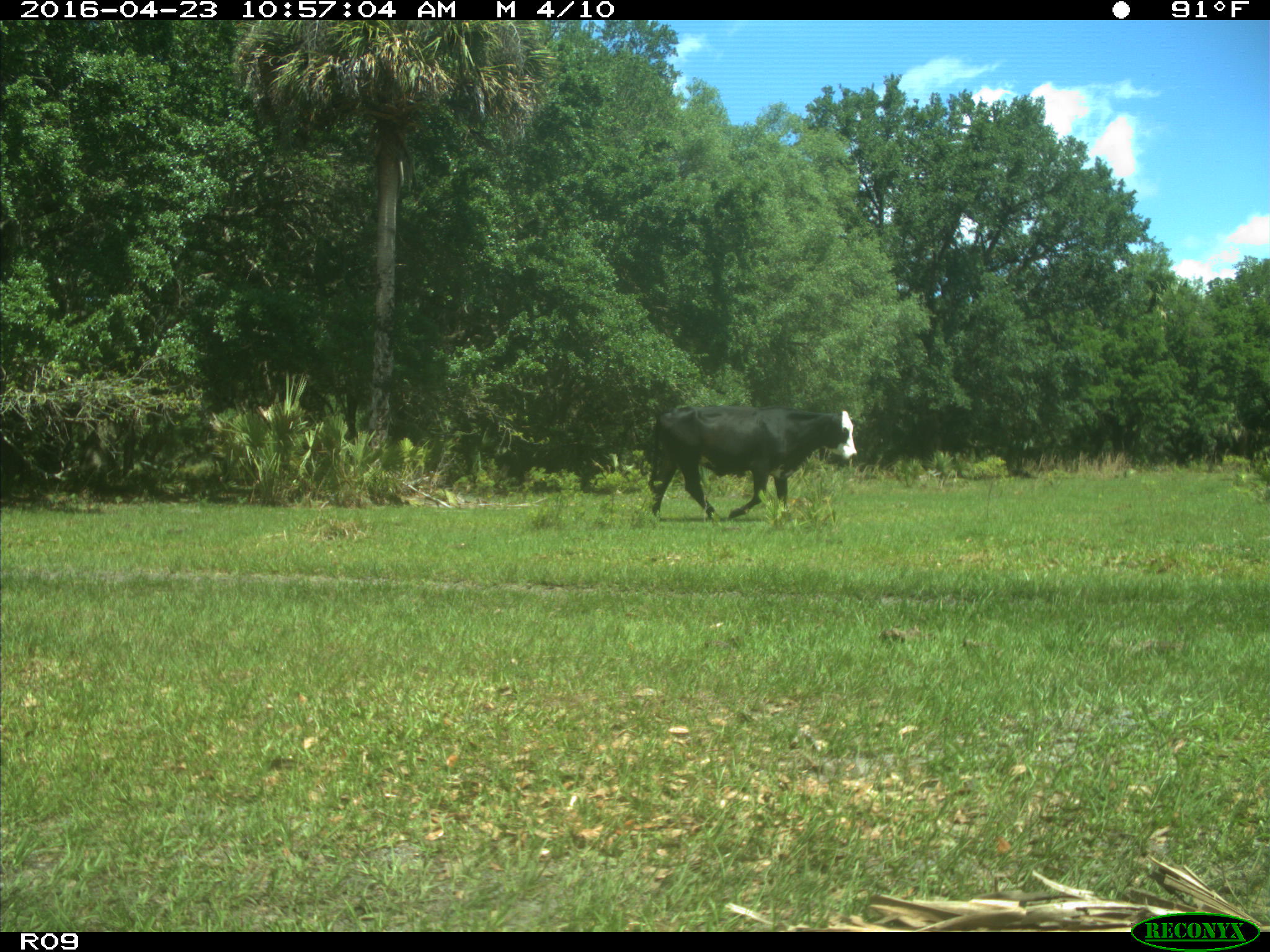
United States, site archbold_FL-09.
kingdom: Animalia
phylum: Chordata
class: Mammalia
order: Artiodactyla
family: Bovidae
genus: Bos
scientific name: Bos taurus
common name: domestic cow